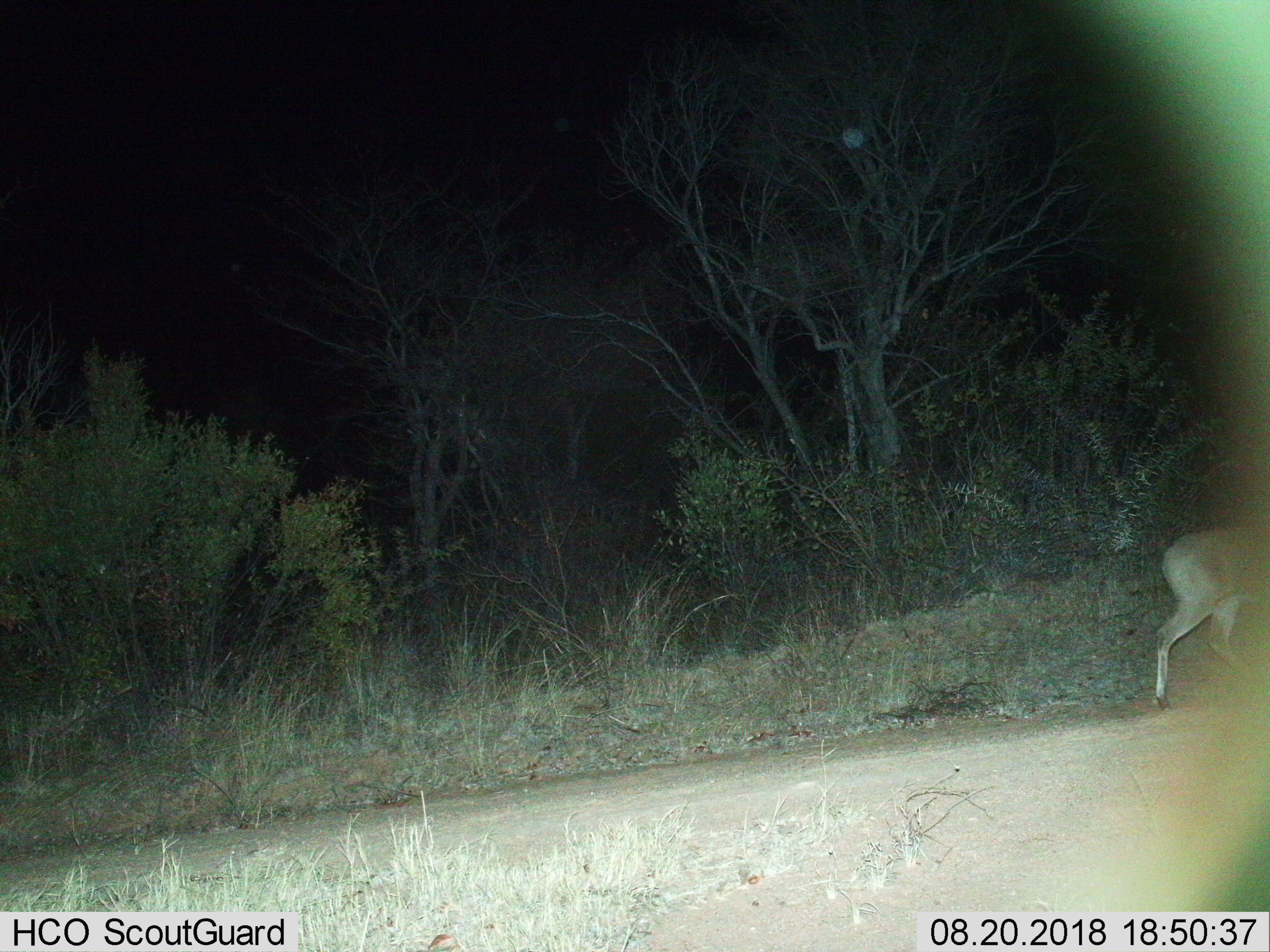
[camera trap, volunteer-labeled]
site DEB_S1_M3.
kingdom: Animalia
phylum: Chordata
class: Mammalia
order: Artiodactyla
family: Bovidae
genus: Sylvicapra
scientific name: Sylvicapra grimmia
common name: common duiker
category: duikercommongrey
Duikercommongrey (common duiker) (Sylvicapra grimmia), count 1. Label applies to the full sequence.